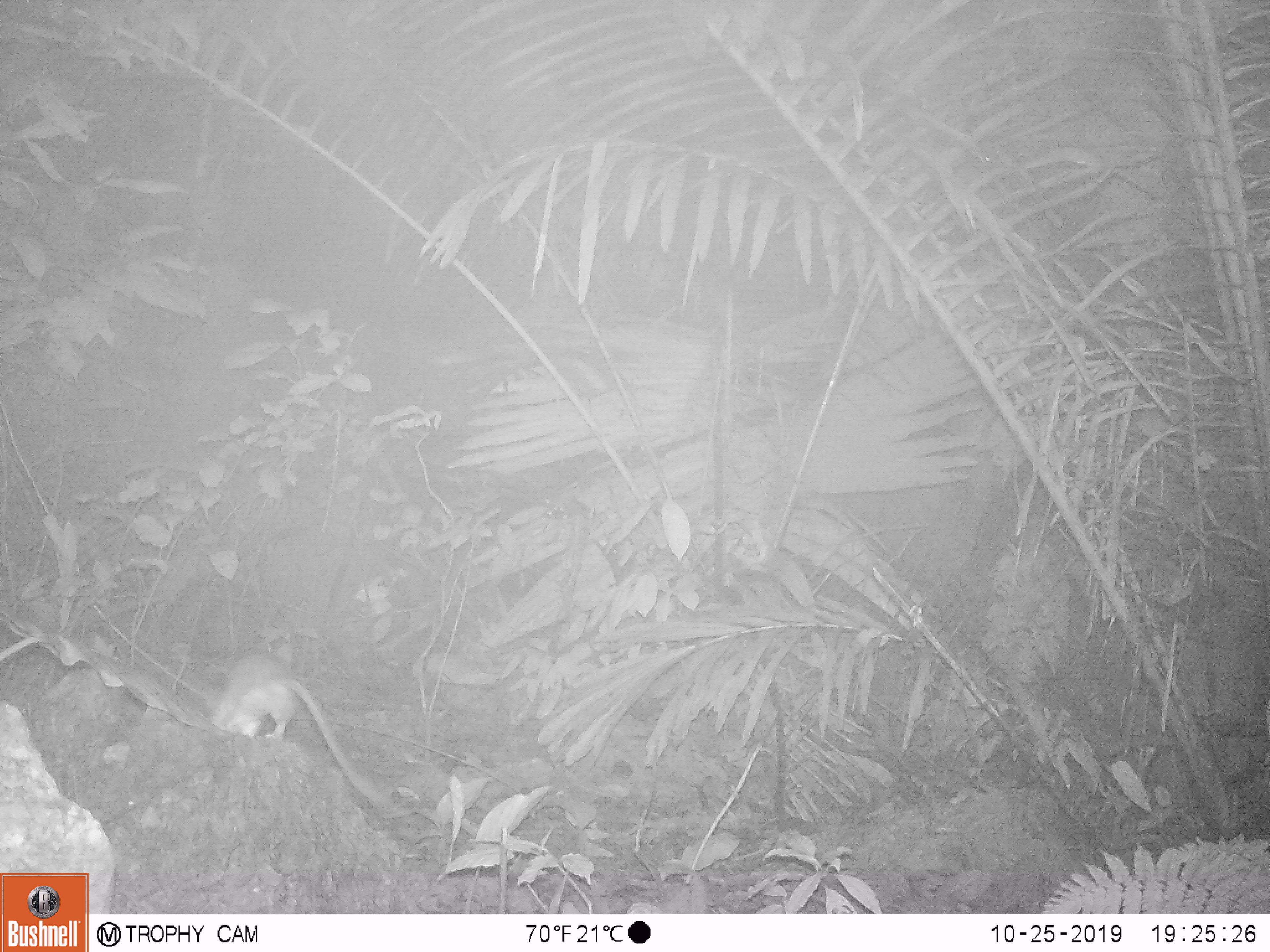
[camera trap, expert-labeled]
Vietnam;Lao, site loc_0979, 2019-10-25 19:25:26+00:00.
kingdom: Animalia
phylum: Chordata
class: Mammalia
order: Rodentia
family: Muridae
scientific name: Muridae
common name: old-world mice and rats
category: unidentified murid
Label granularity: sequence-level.